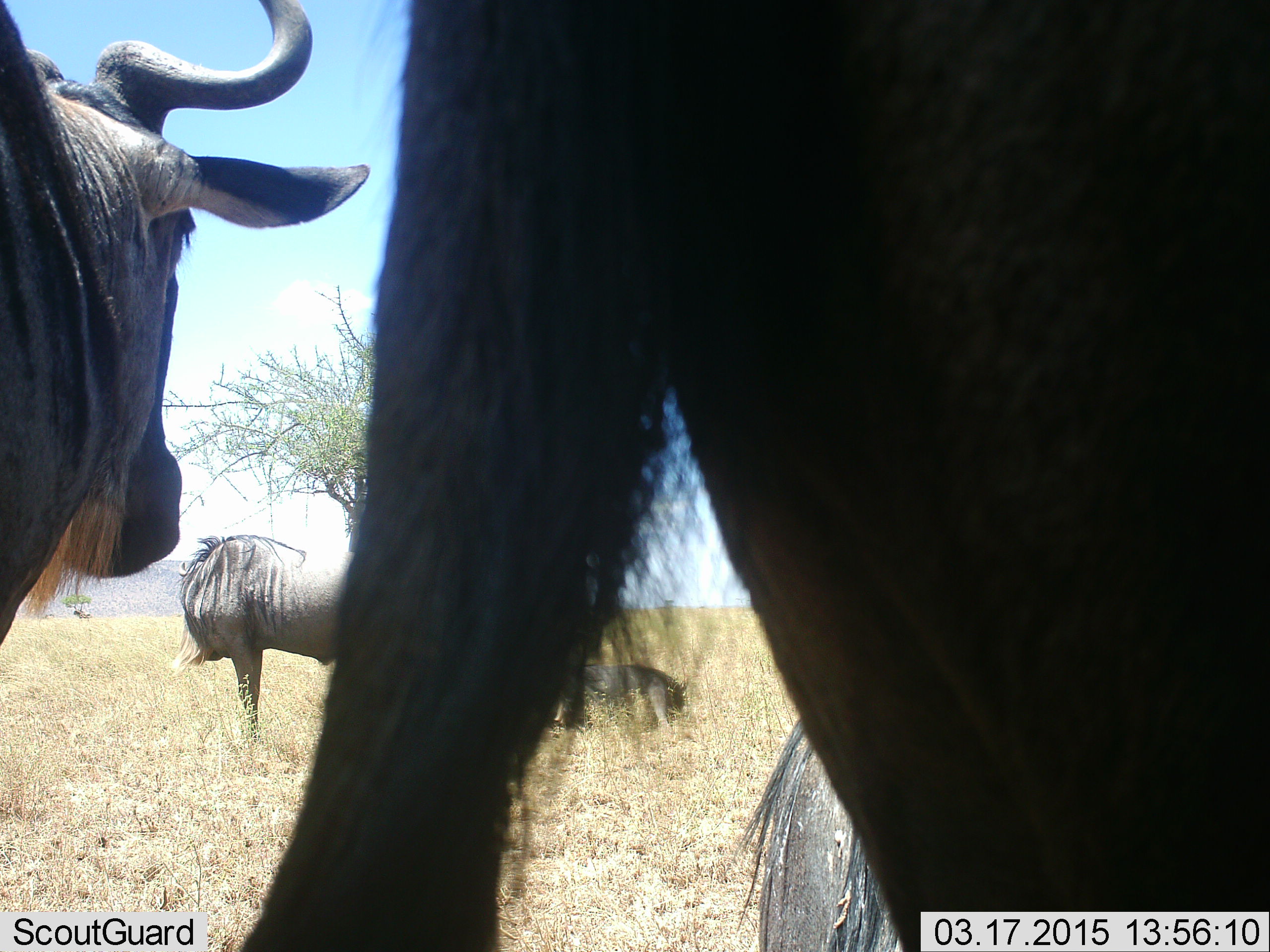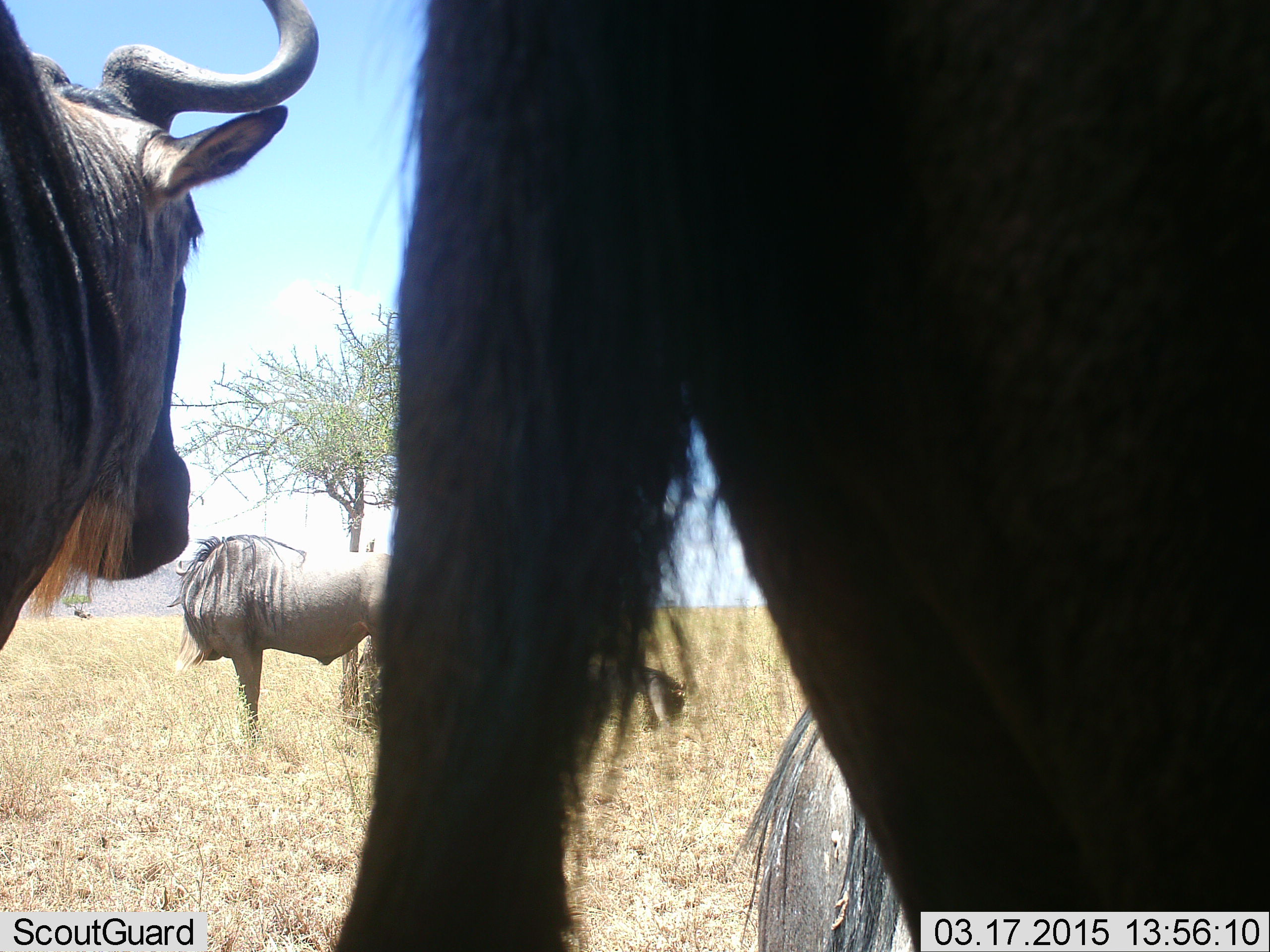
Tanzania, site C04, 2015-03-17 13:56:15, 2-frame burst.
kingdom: Animalia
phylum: Chordata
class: Mammalia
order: Artiodactyla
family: Bovidae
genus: Connochaetes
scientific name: Connochaetes taurinus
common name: blue wildebeest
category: wildebeest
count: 4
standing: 90%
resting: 70%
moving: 0%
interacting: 10%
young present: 0%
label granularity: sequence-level